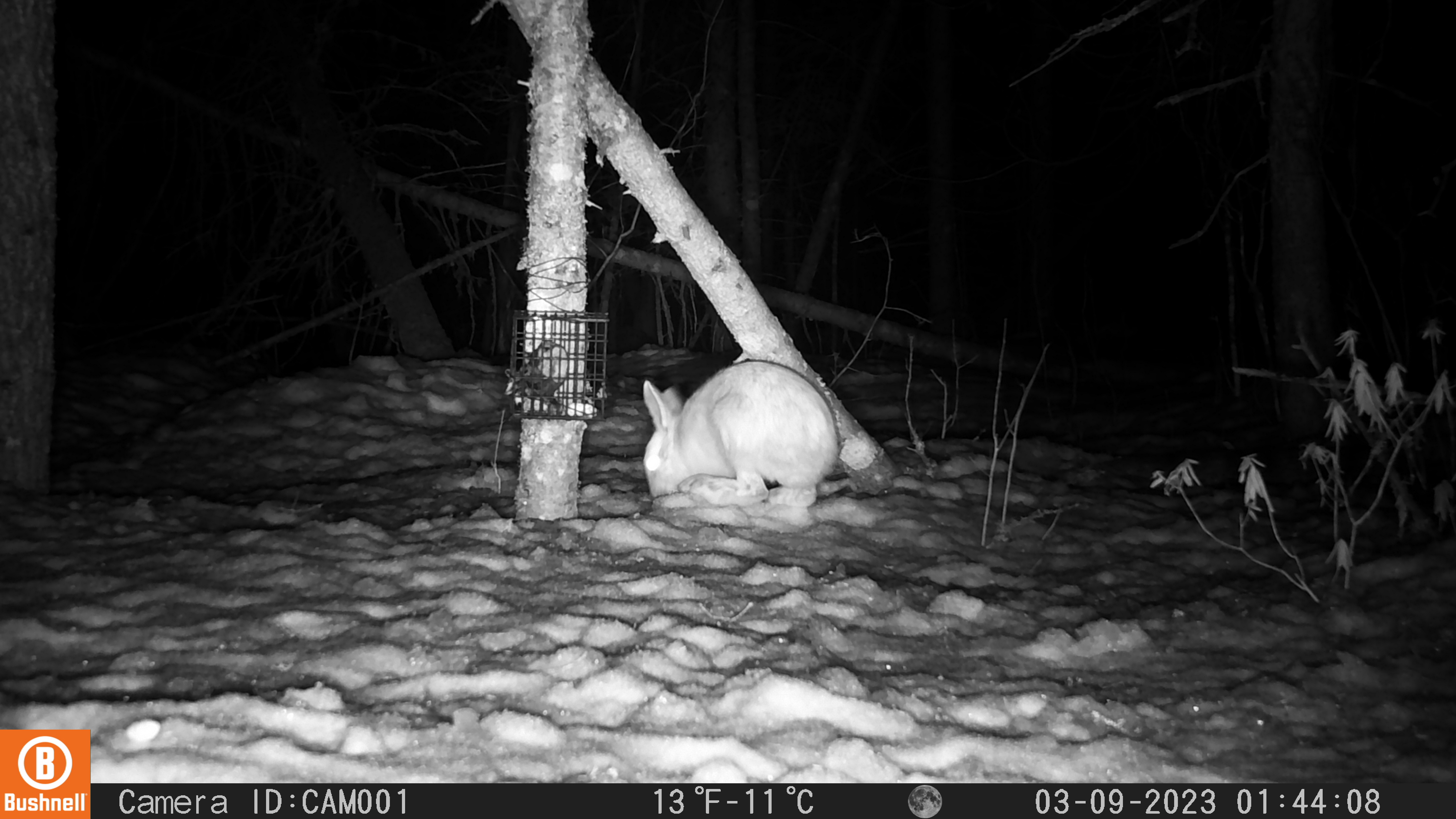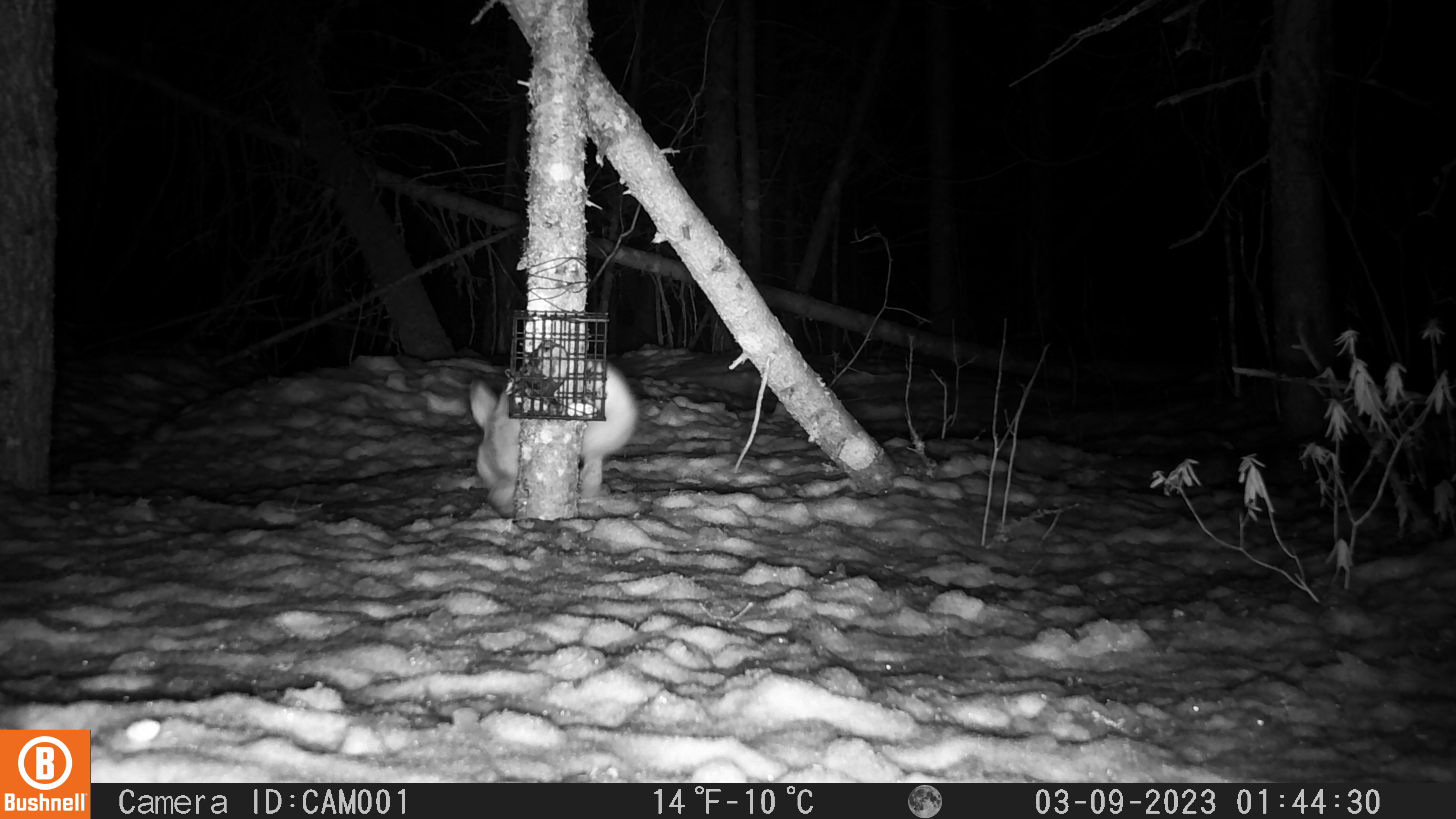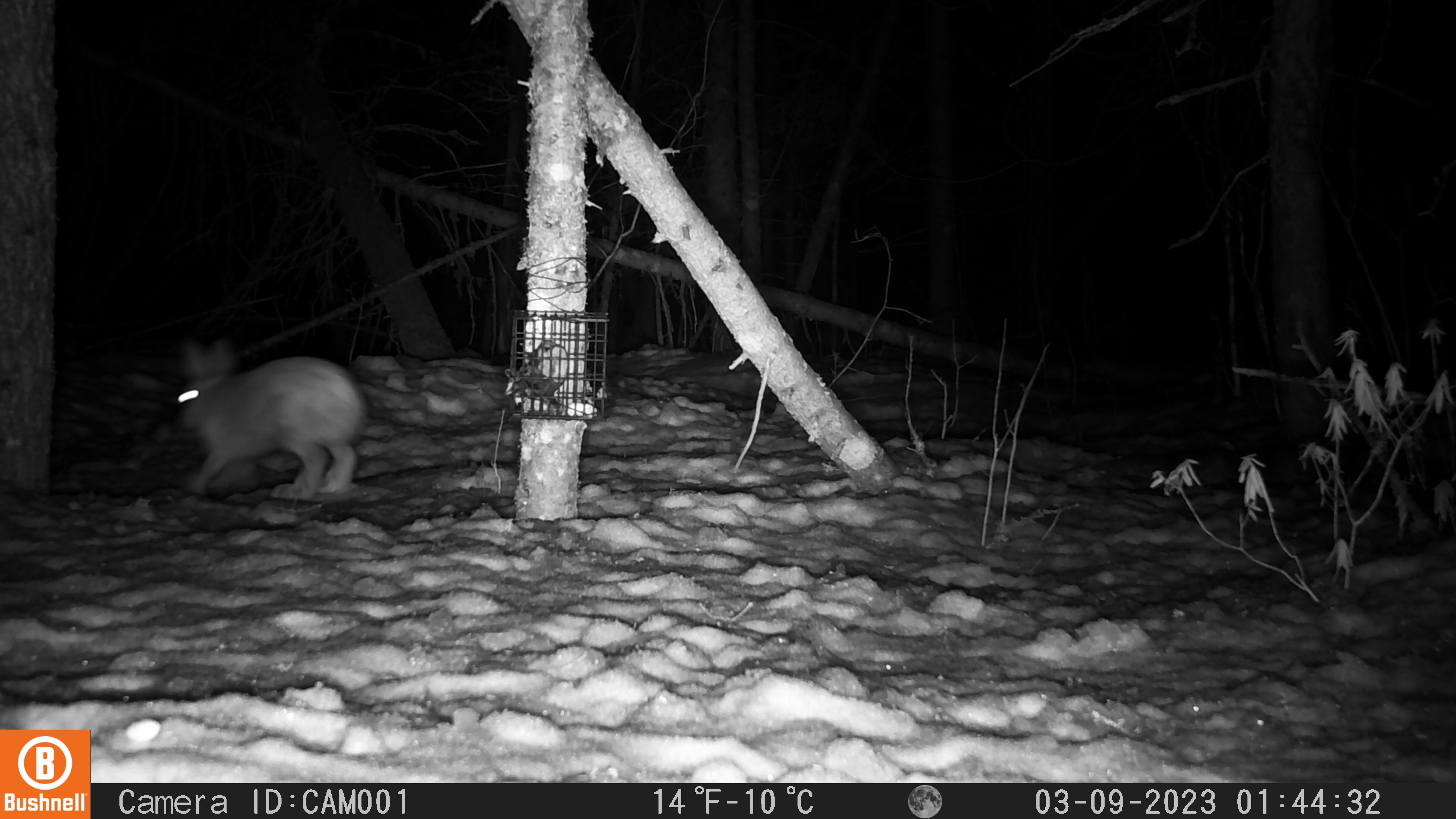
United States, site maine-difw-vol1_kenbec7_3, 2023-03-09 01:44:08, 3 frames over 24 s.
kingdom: Animalia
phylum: Chordata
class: Mammalia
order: Lagomorpha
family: Leporidae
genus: Lepus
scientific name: Lepus americanus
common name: snowshoe hare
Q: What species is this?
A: Snowshoe hare (Lepus americanus).